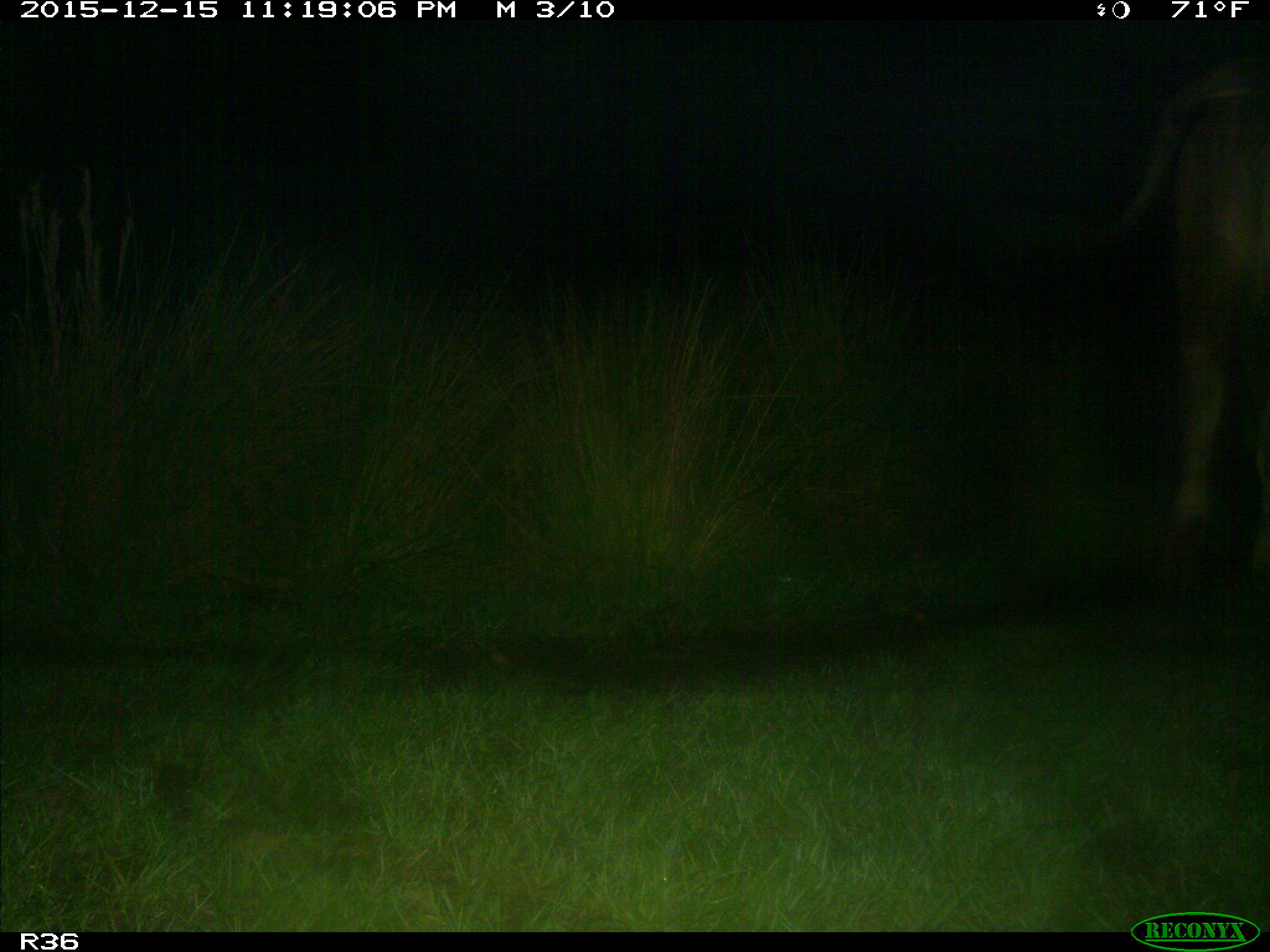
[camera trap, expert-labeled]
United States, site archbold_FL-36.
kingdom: Animalia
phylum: Chordata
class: Mammalia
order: Artiodactyla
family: Bovidae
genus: Bos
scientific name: Bos taurus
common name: domestic cow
Bos taurus (domestic cow).